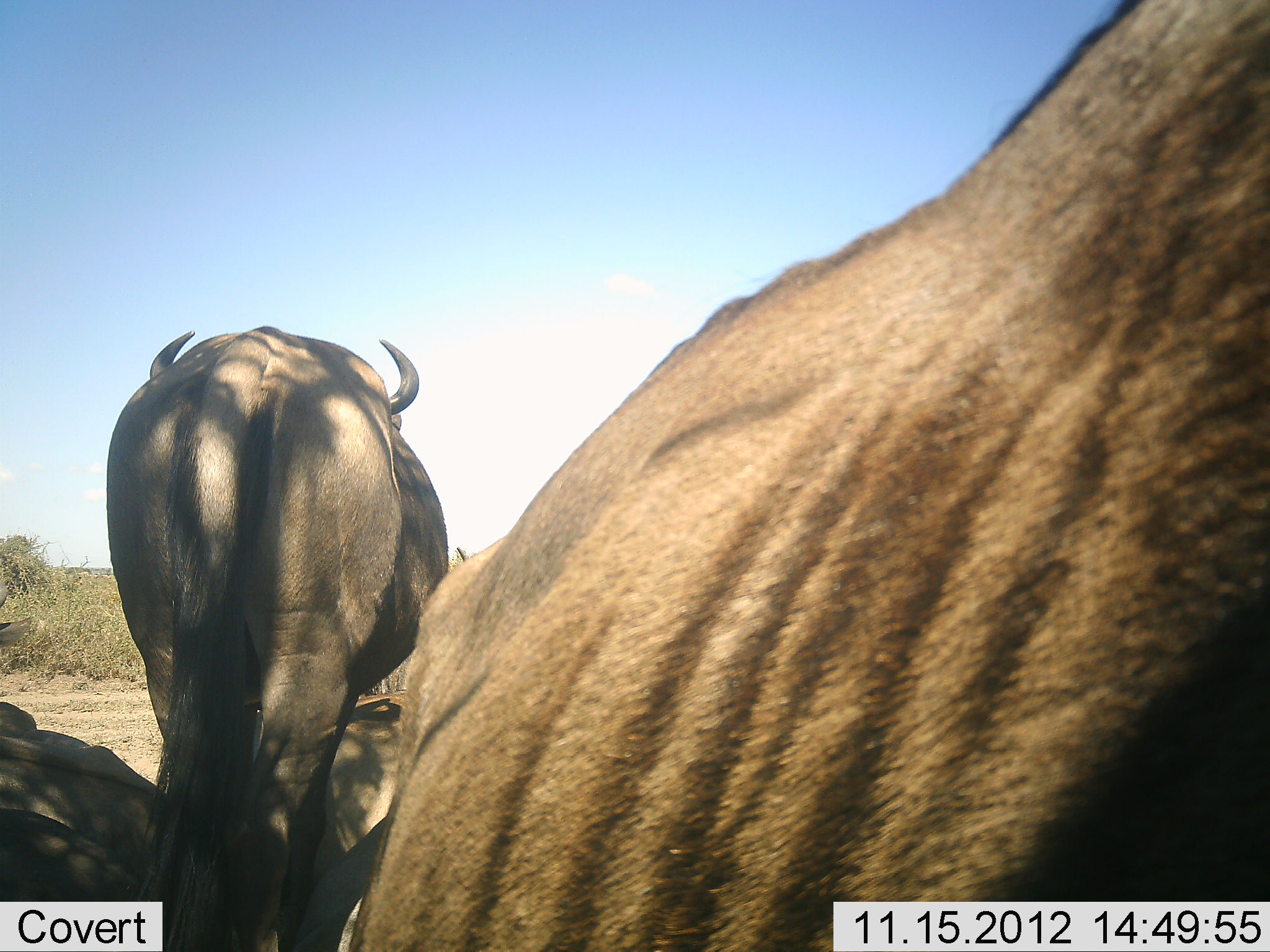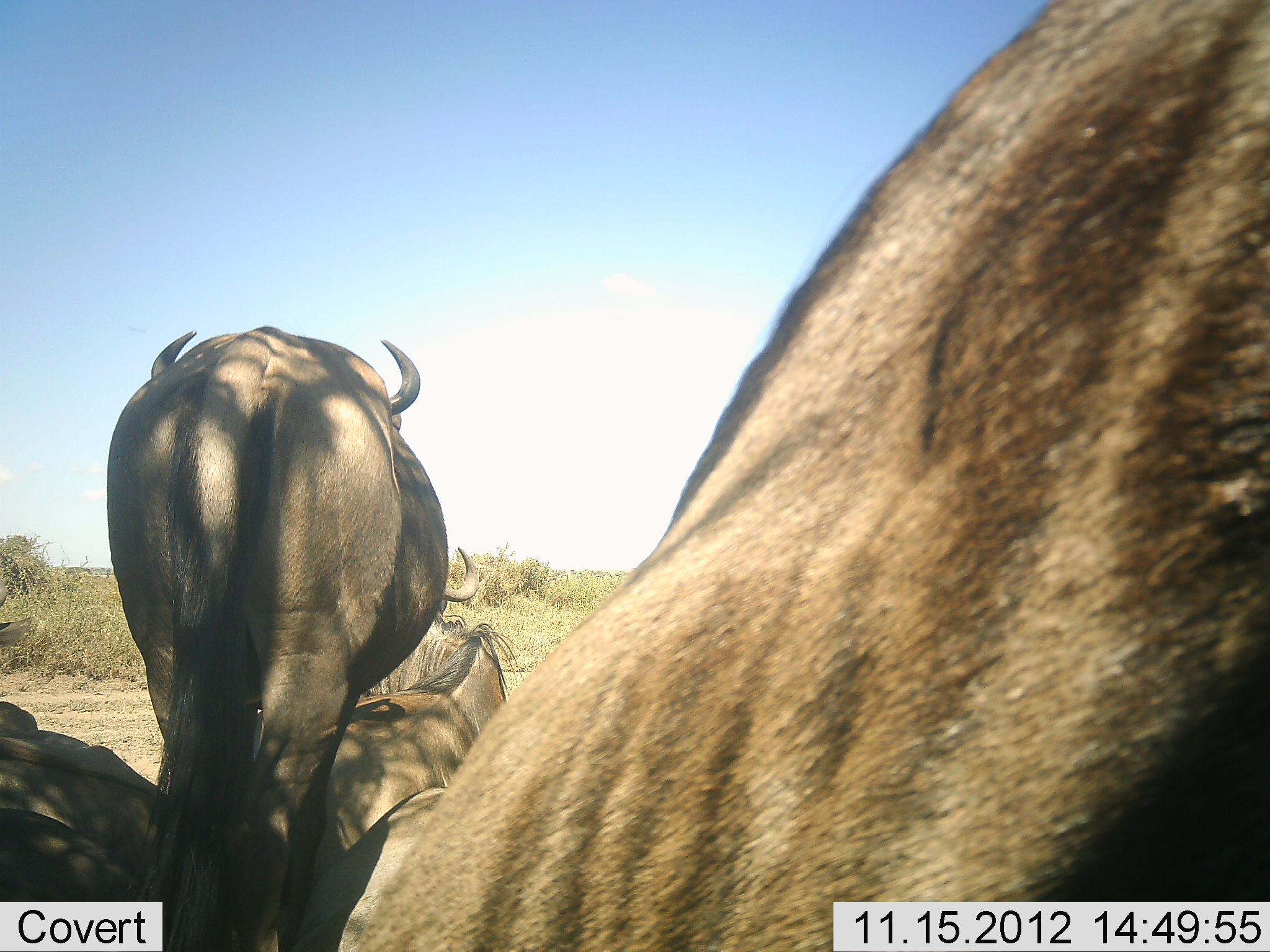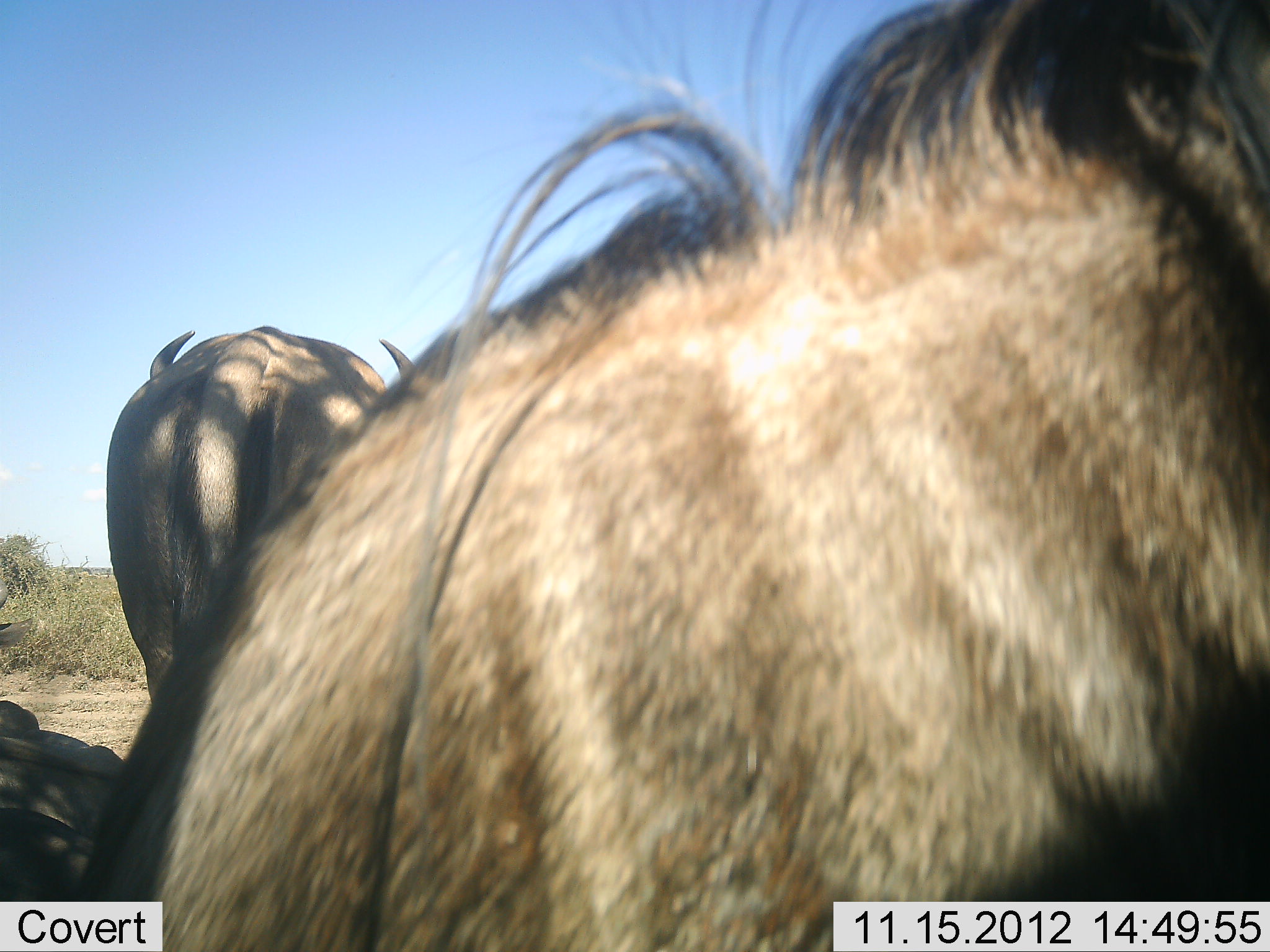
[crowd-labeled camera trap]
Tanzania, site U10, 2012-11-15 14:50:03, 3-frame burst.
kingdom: Animalia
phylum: Chordata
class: Mammalia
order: Artiodactyla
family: Bovidae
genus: Connochaetes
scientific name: Connochaetes taurinus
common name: blue wildebeest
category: wildebeest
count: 5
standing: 70%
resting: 90%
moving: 20%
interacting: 0%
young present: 0%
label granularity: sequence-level